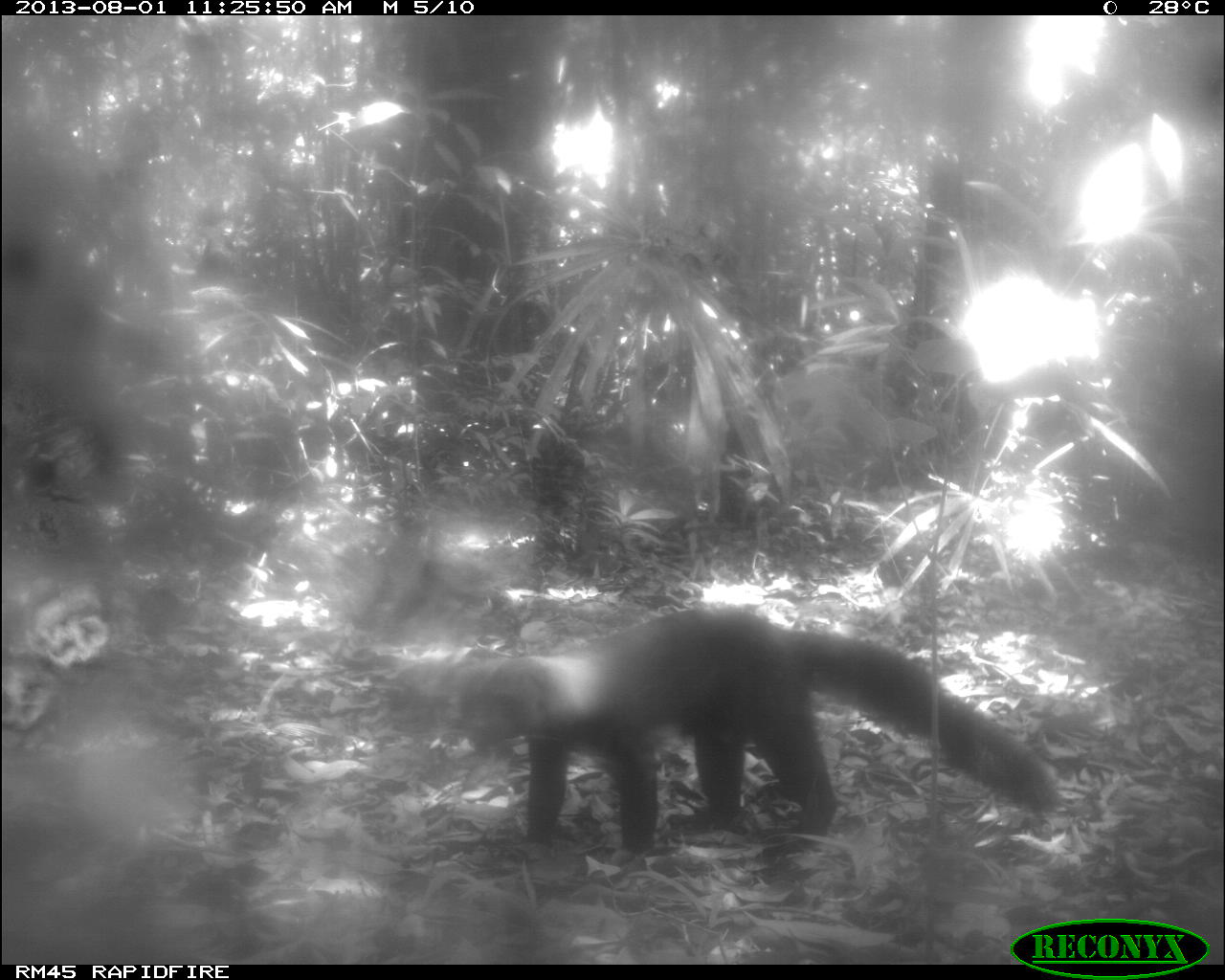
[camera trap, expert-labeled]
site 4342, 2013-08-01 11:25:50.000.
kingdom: Animalia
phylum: Chordata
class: Mammalia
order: Carnivora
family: Mustelidae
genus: Eira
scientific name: Eira barbara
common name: tayra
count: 1